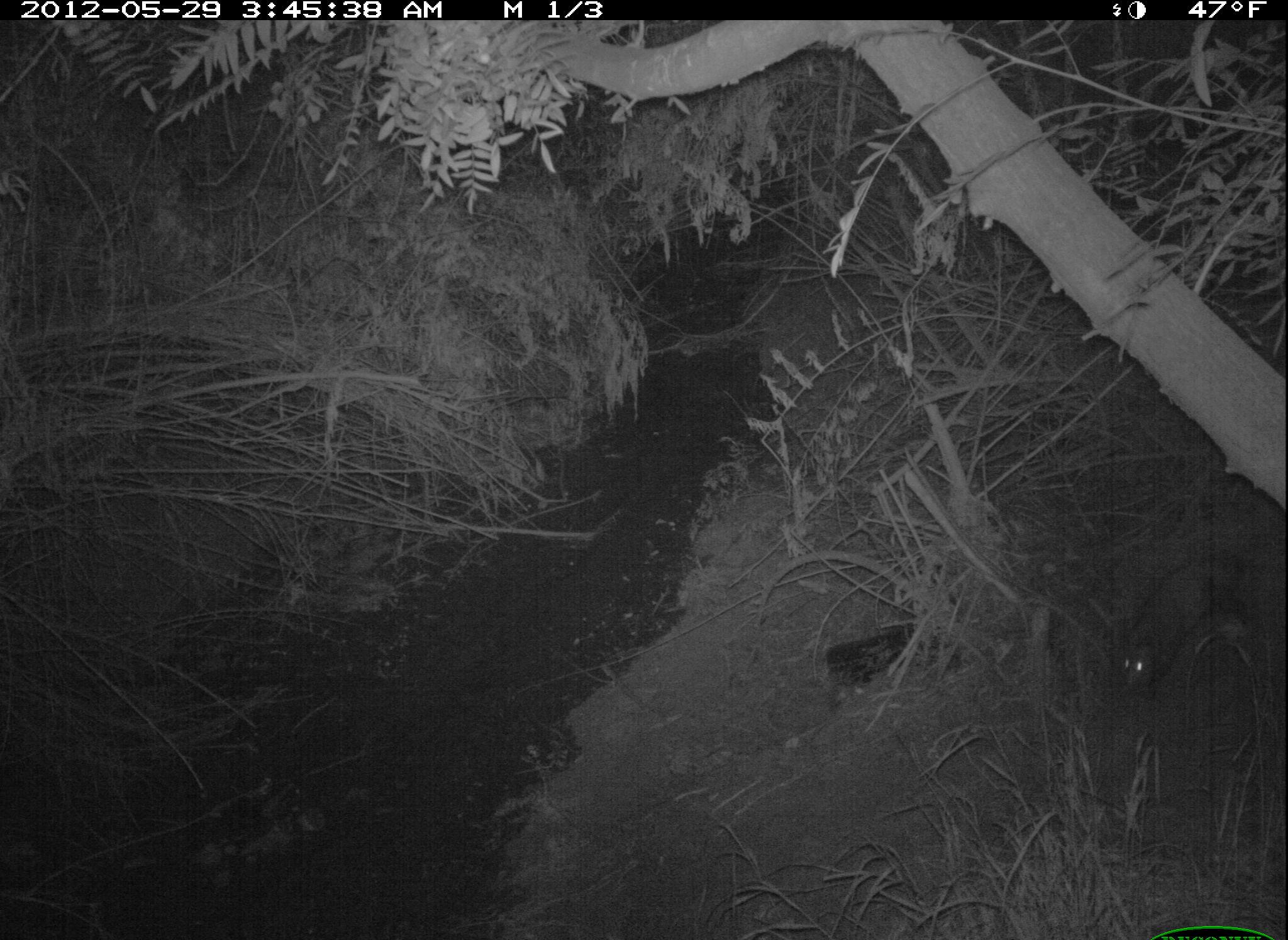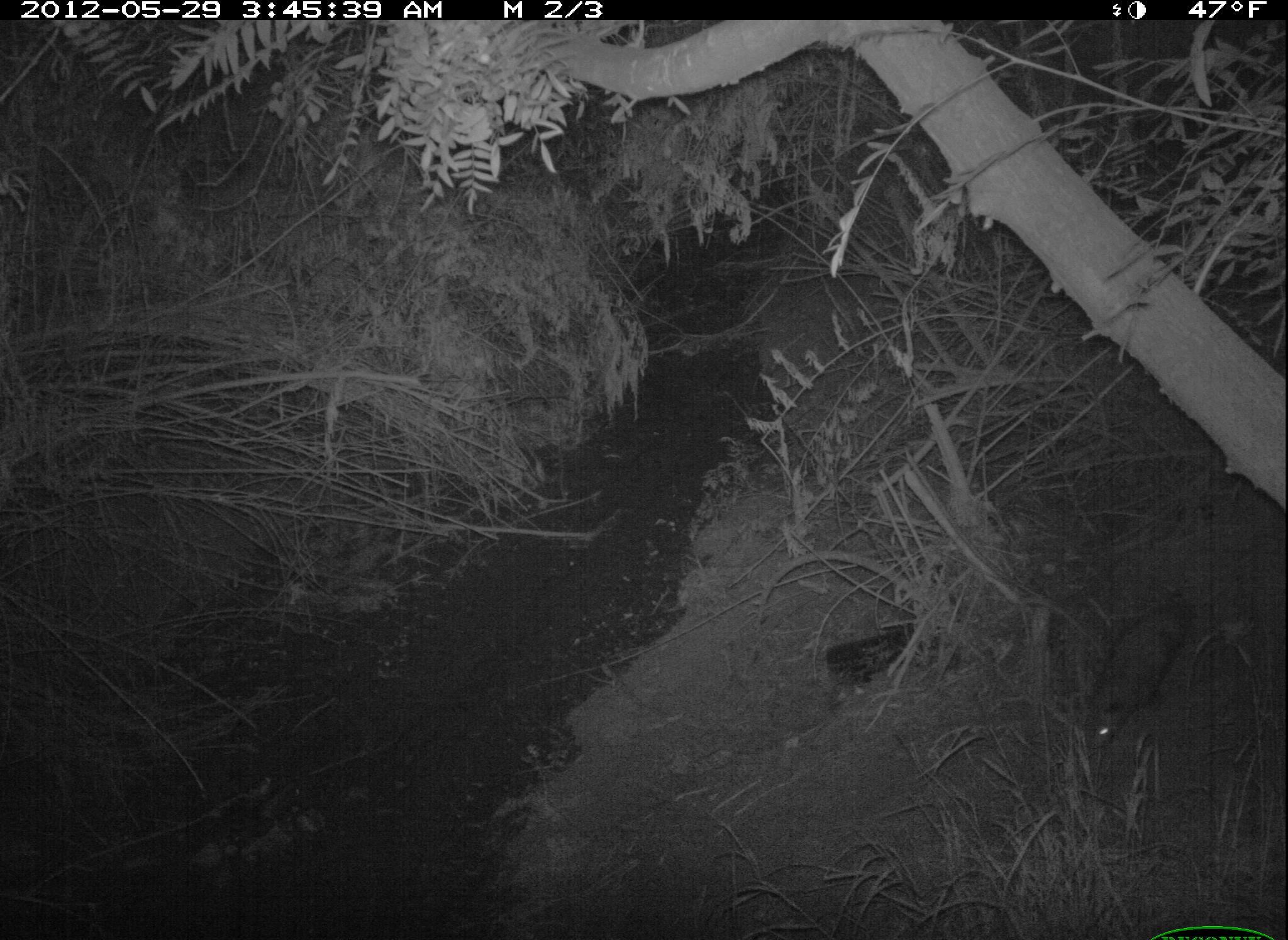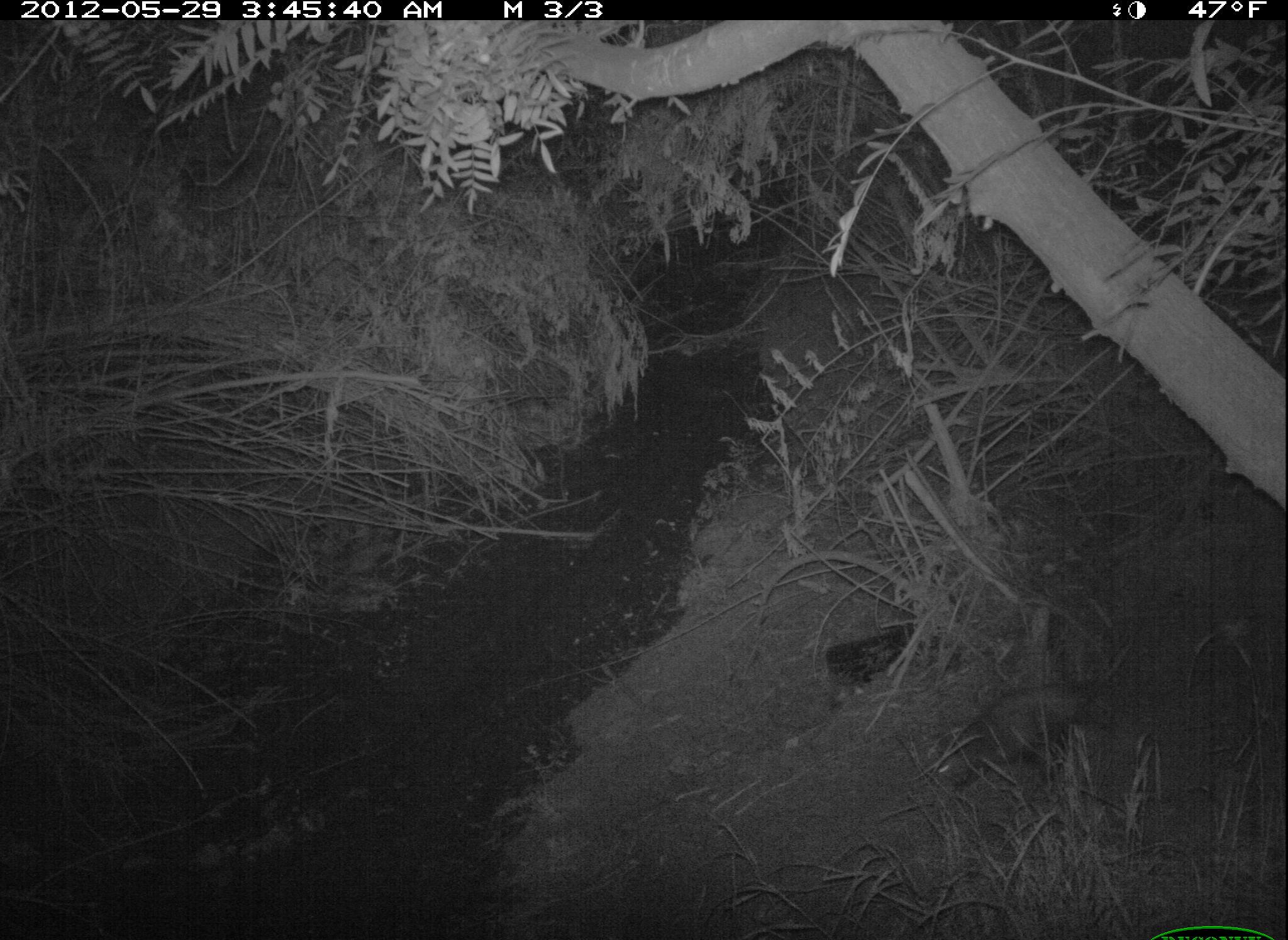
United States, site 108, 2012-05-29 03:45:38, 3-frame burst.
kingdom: Animalia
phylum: Chordata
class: Mammalia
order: Didelphimorphia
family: Didelphidae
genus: Didelphis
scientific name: Didelphis virginiana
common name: virginia opossum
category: opossum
Opossum (virginia opossum) (Didelphis virginiana).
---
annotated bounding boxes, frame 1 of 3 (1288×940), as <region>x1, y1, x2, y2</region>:
opossum: <region>1104, 528, 1257, 723</region>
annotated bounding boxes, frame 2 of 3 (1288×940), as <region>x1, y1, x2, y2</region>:
opossum: <region>1067, 583, 1216, 776</region>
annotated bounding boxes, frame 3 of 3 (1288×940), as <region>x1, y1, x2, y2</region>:
opossum: <region>921, 667, 1141, 798</region>